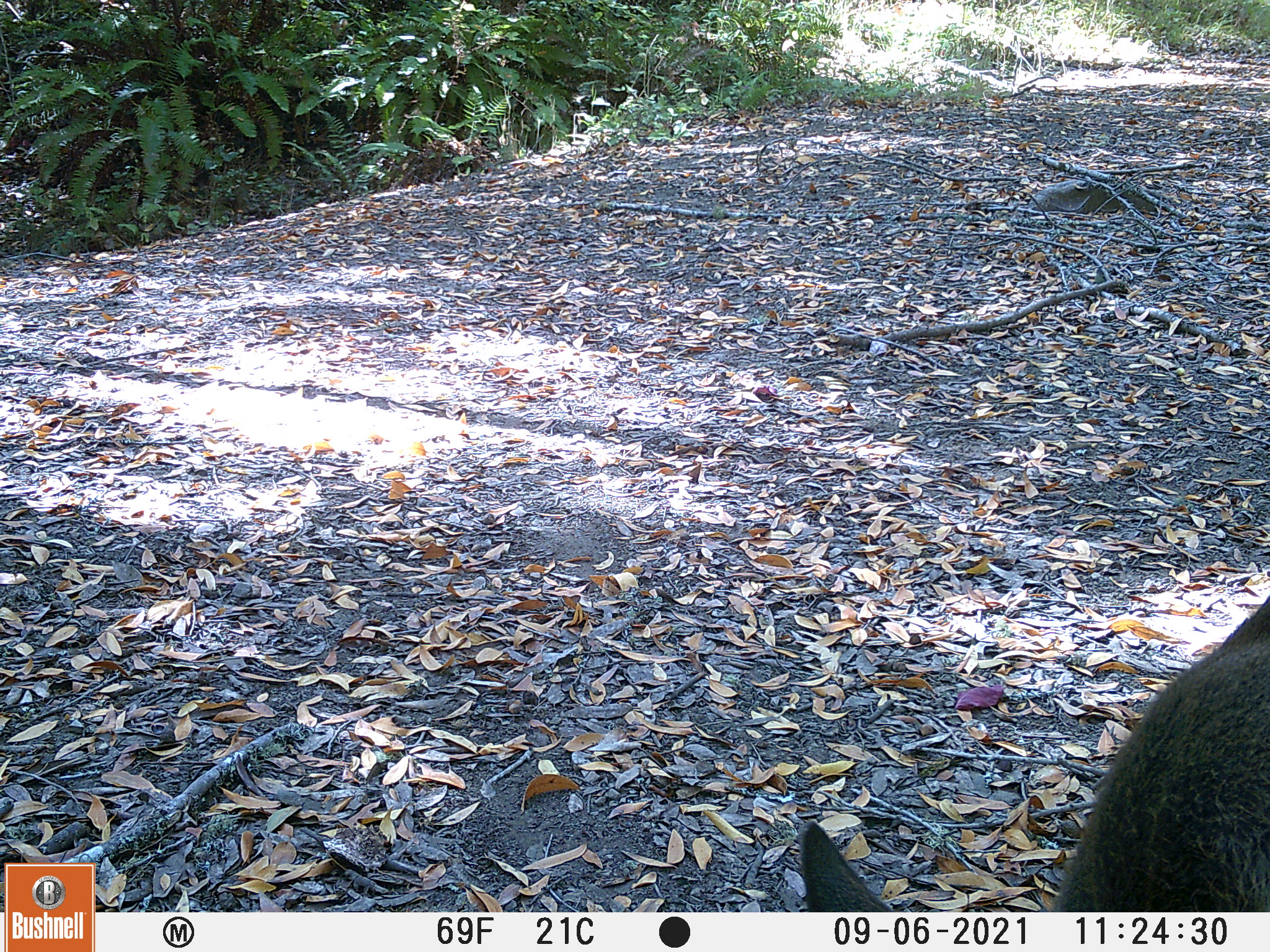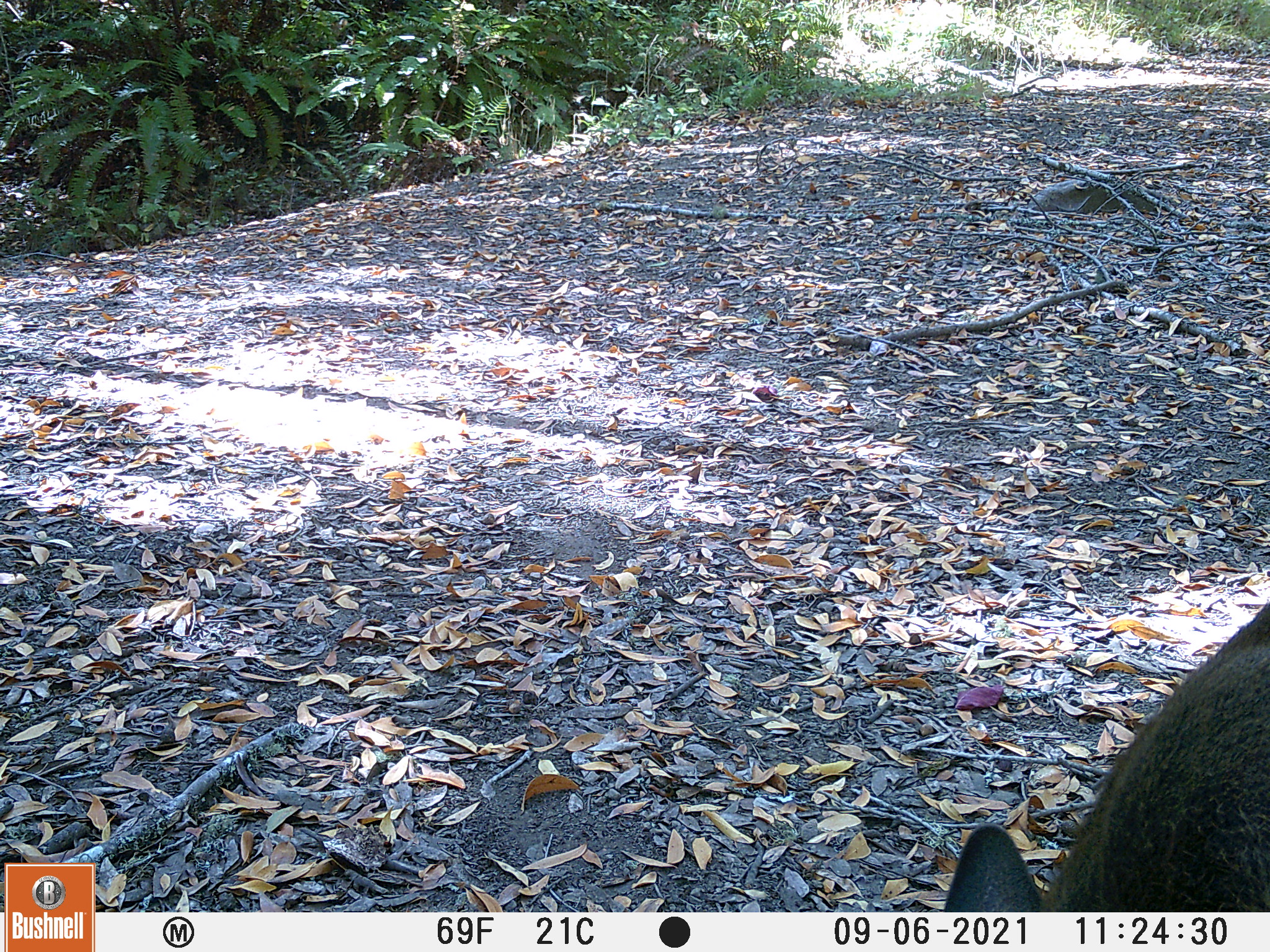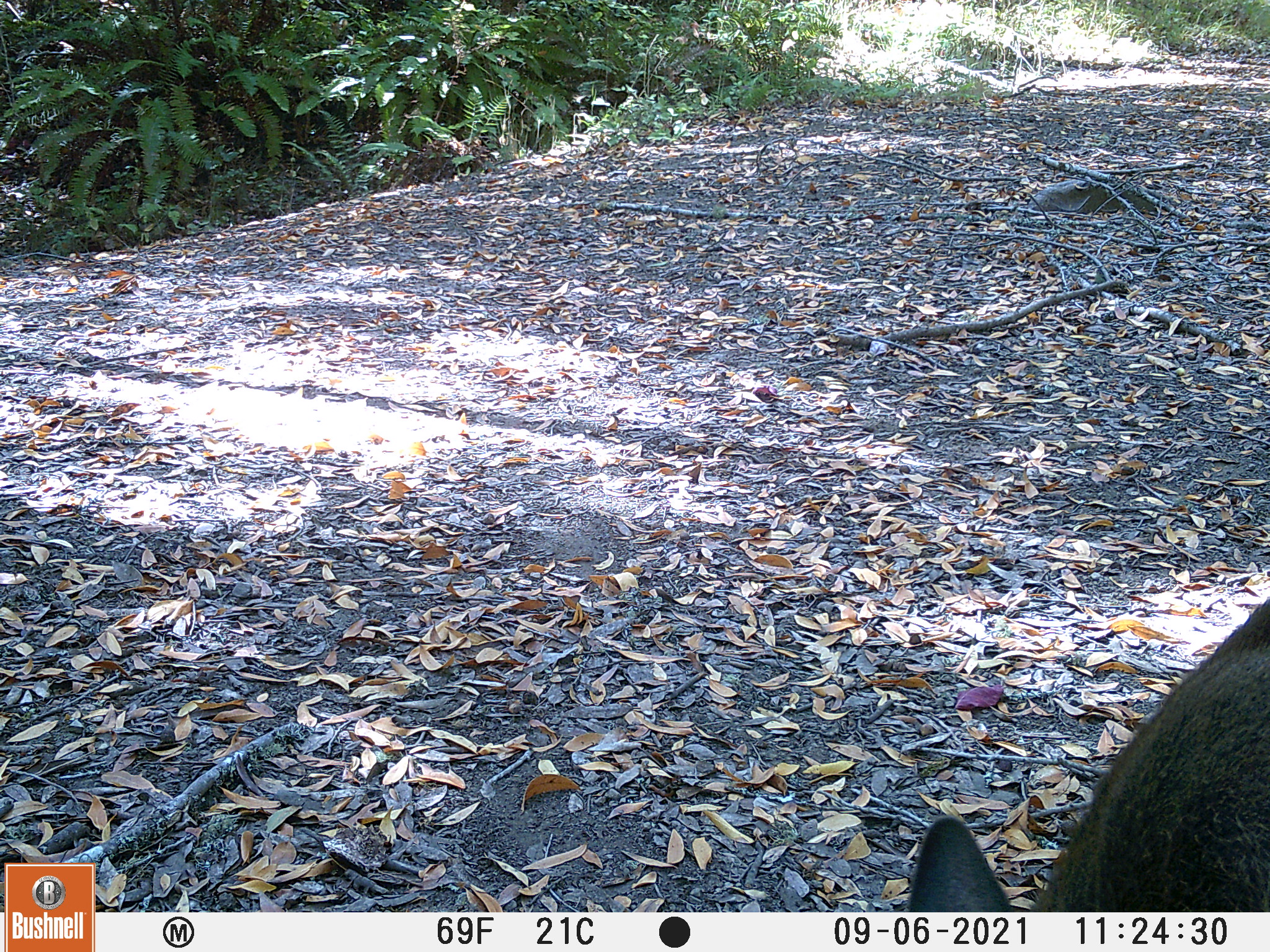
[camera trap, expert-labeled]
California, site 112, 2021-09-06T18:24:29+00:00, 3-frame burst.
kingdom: Animalia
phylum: Chordata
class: Mammalia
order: Artiodactyla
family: Cervidae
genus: Odocoileus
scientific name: Odocoileus hemionus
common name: mule deer